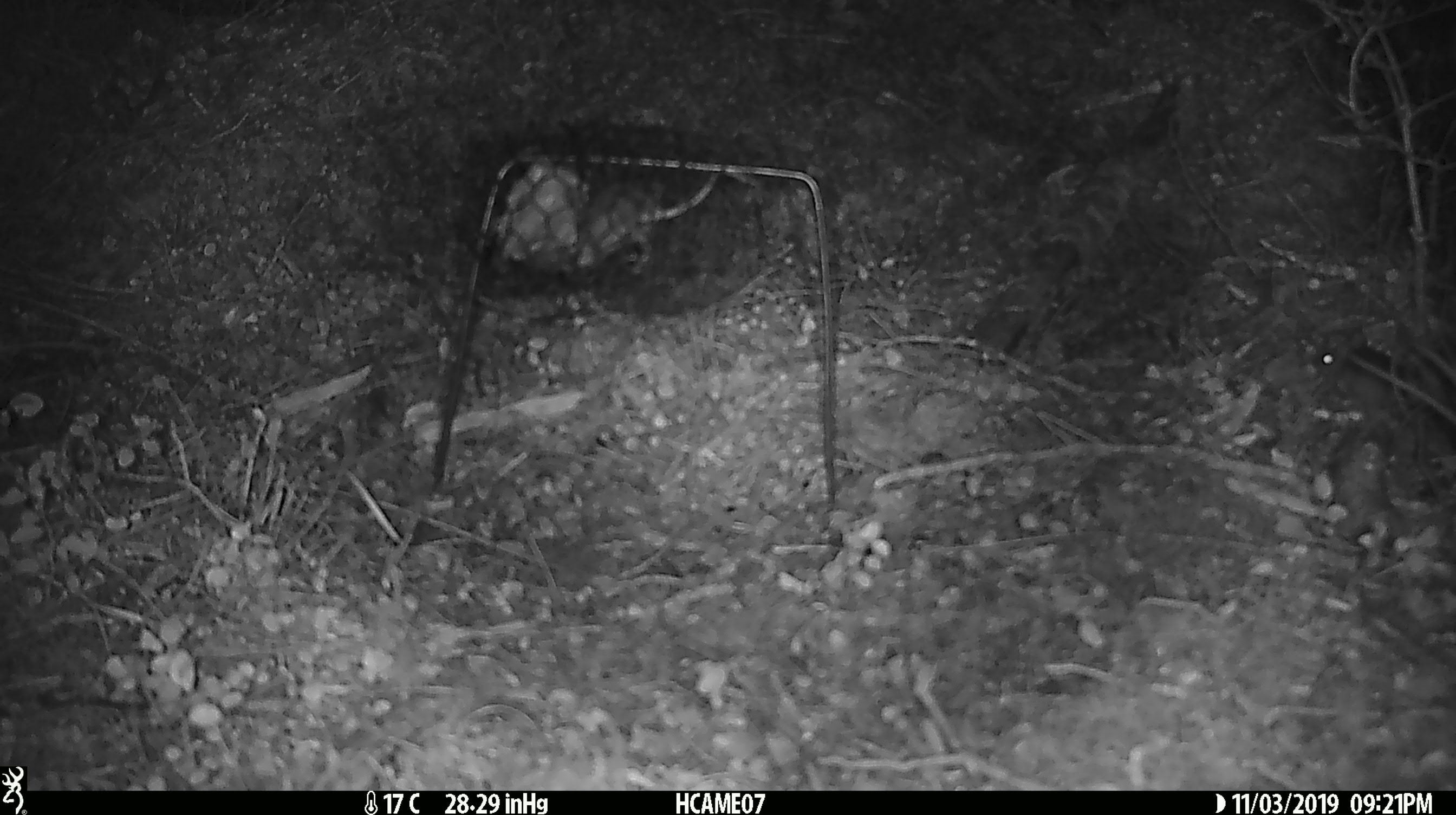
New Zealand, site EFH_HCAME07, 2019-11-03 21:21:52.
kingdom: Animalia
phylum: Chordata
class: Mammalia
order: Rodentia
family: Muridae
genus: Mus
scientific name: Mus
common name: mouse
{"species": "mouse (Mus)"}